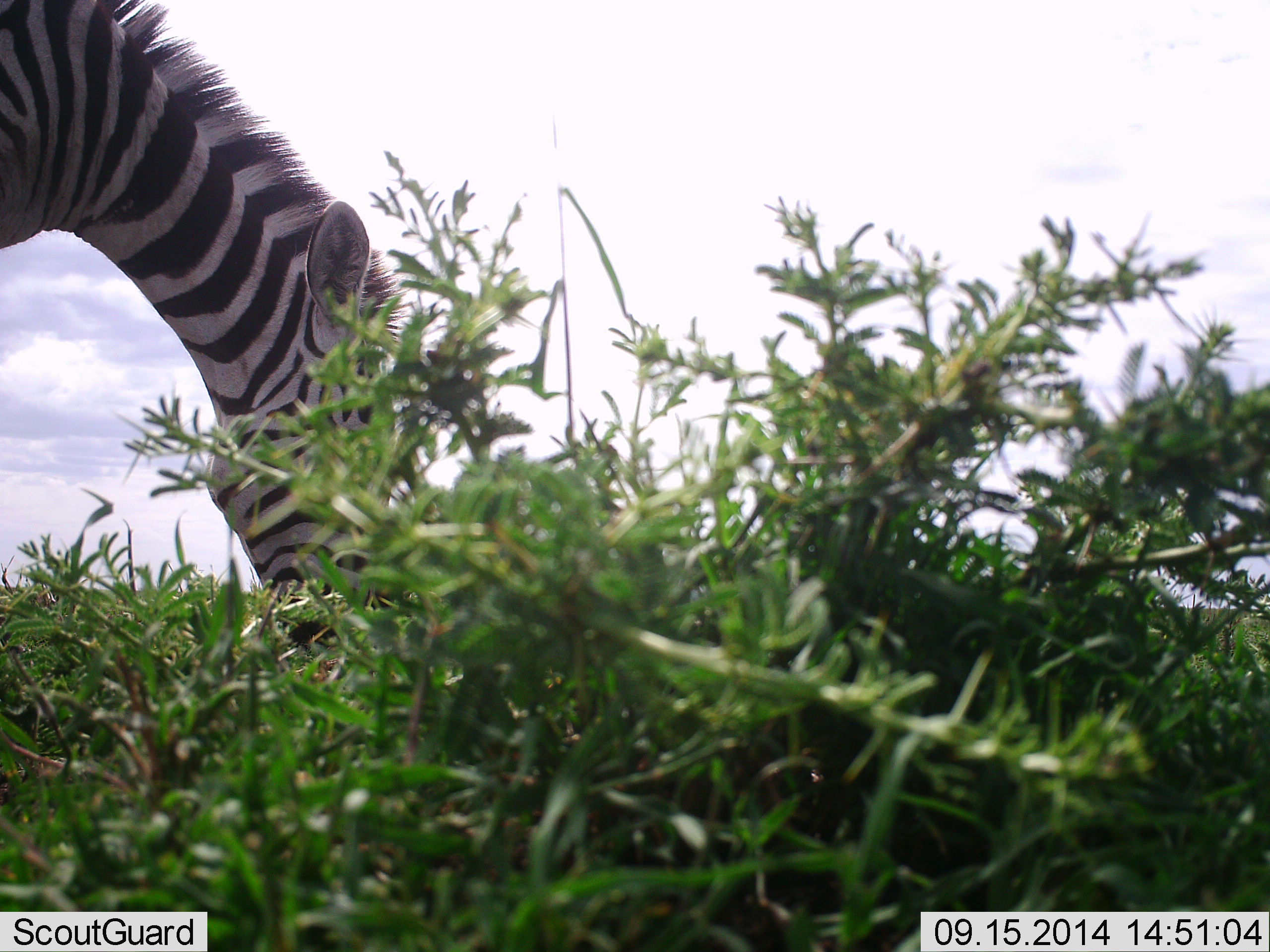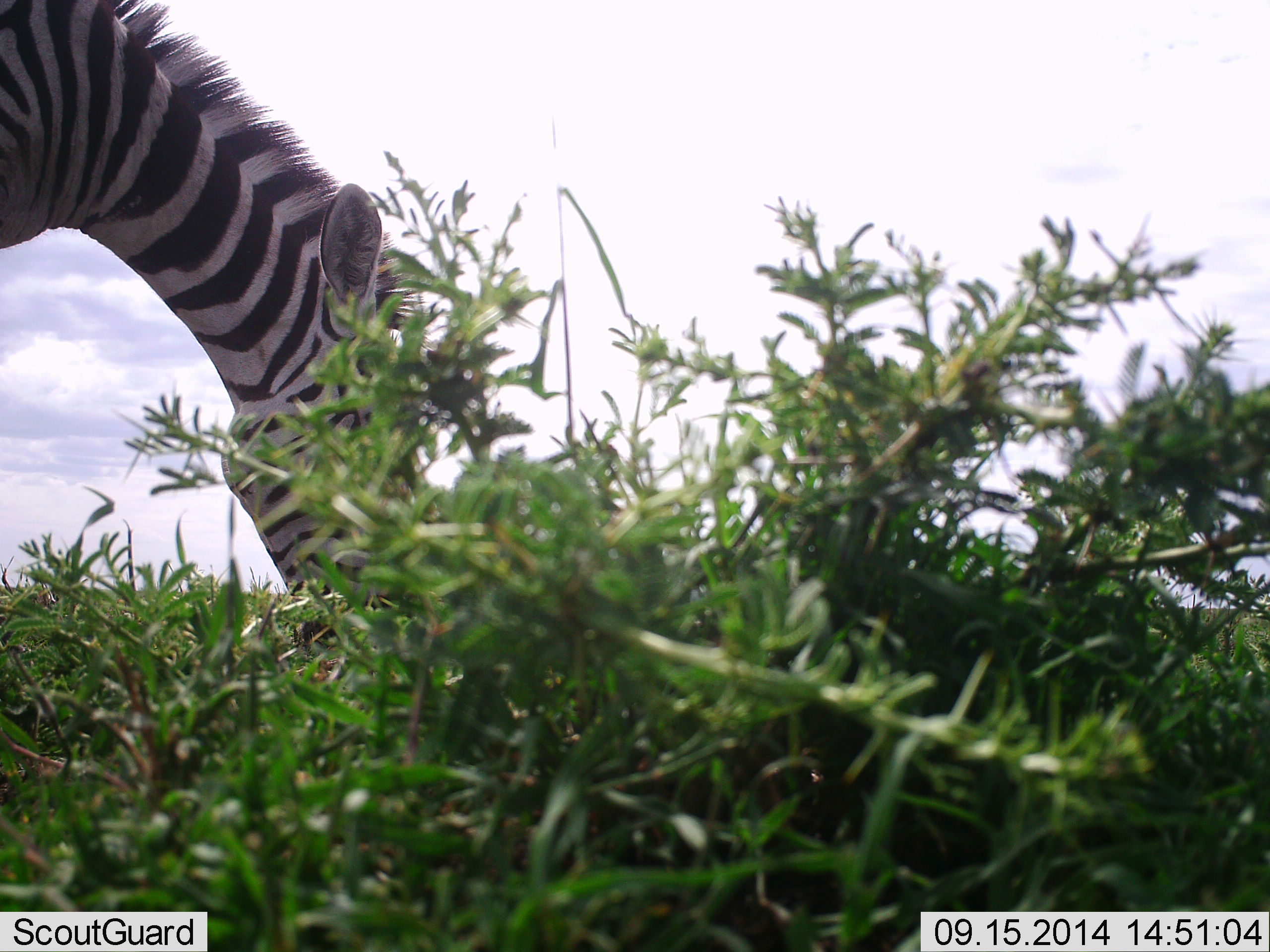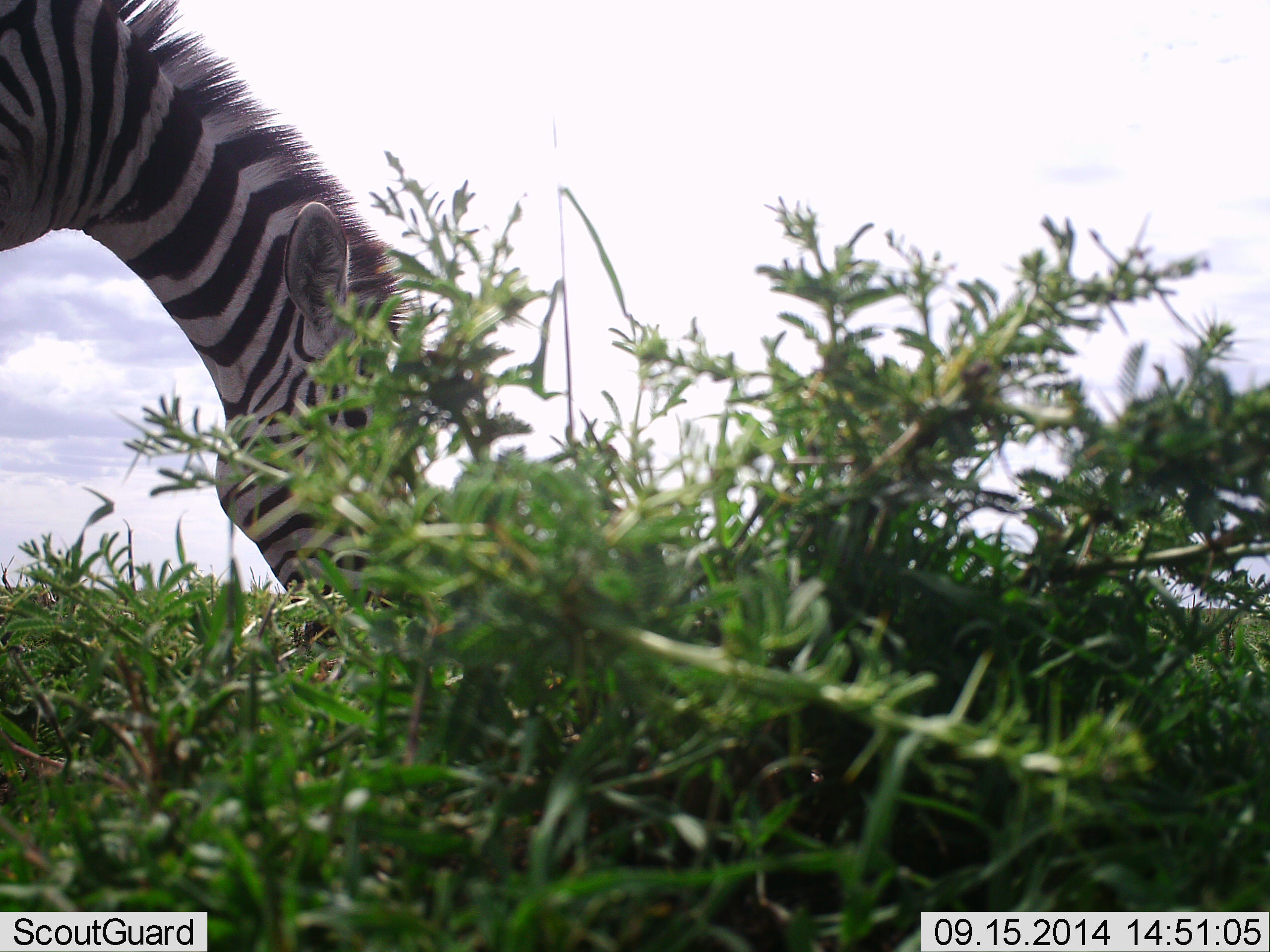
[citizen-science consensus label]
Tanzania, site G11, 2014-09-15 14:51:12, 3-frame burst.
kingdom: Animalia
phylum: Chordata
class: Mammalia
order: Perissodactyla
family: Equidae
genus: Equus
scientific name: Equus quagga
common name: plains zebra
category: zebra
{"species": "zebra (plains zebra) (Equus quagga)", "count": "1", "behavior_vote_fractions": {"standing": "18%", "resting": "0%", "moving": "0%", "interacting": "0%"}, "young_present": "0%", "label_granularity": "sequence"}